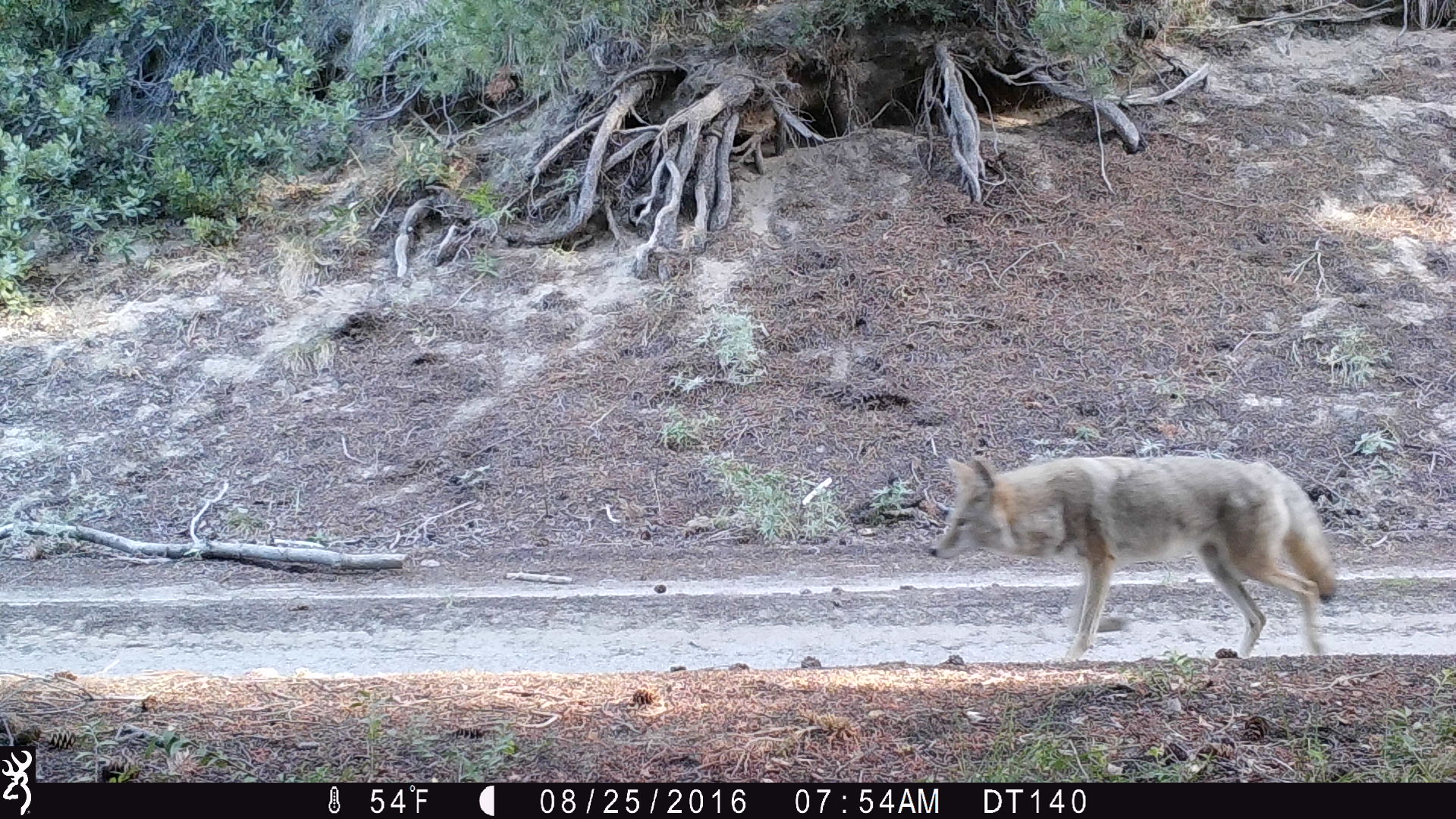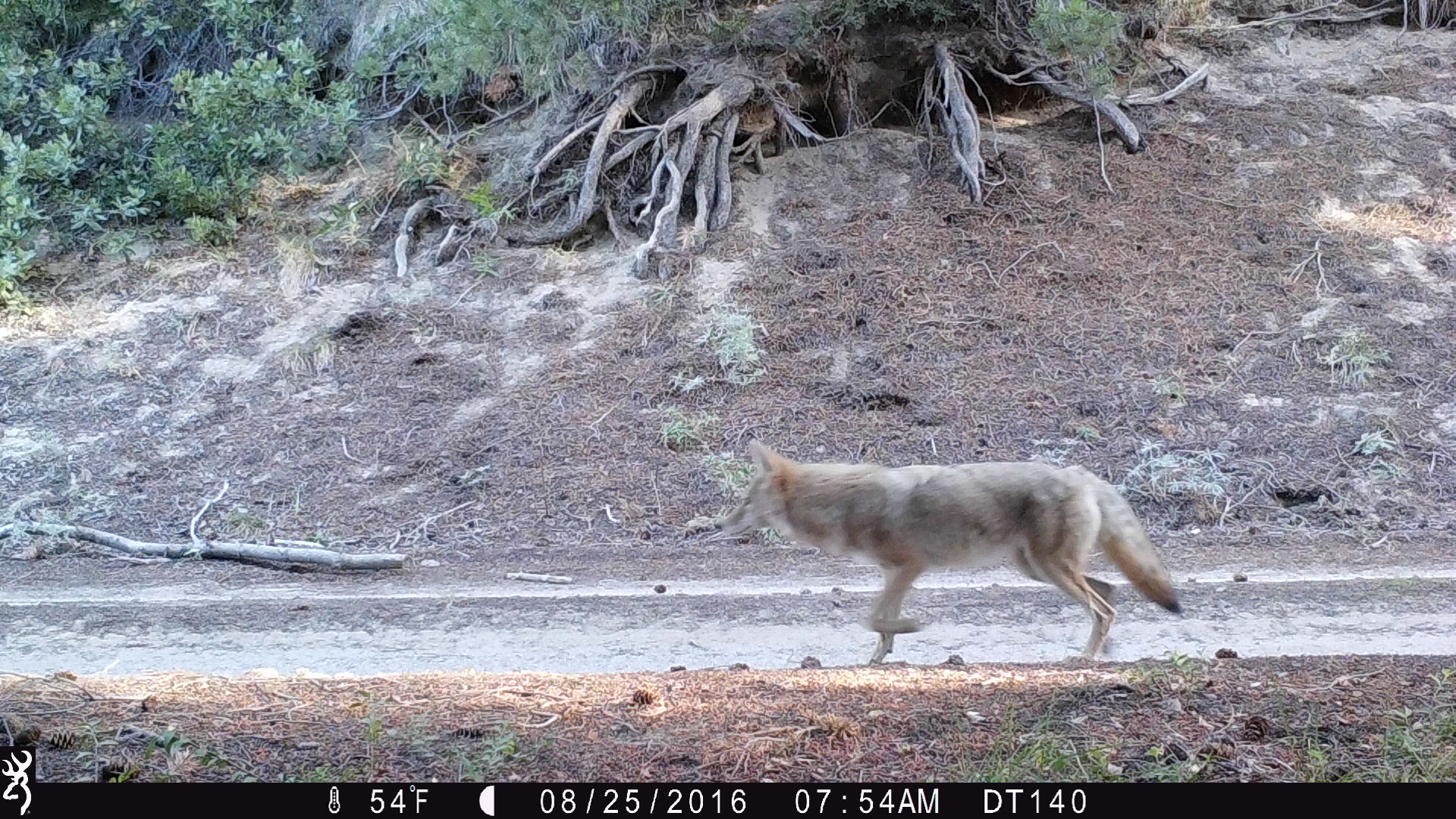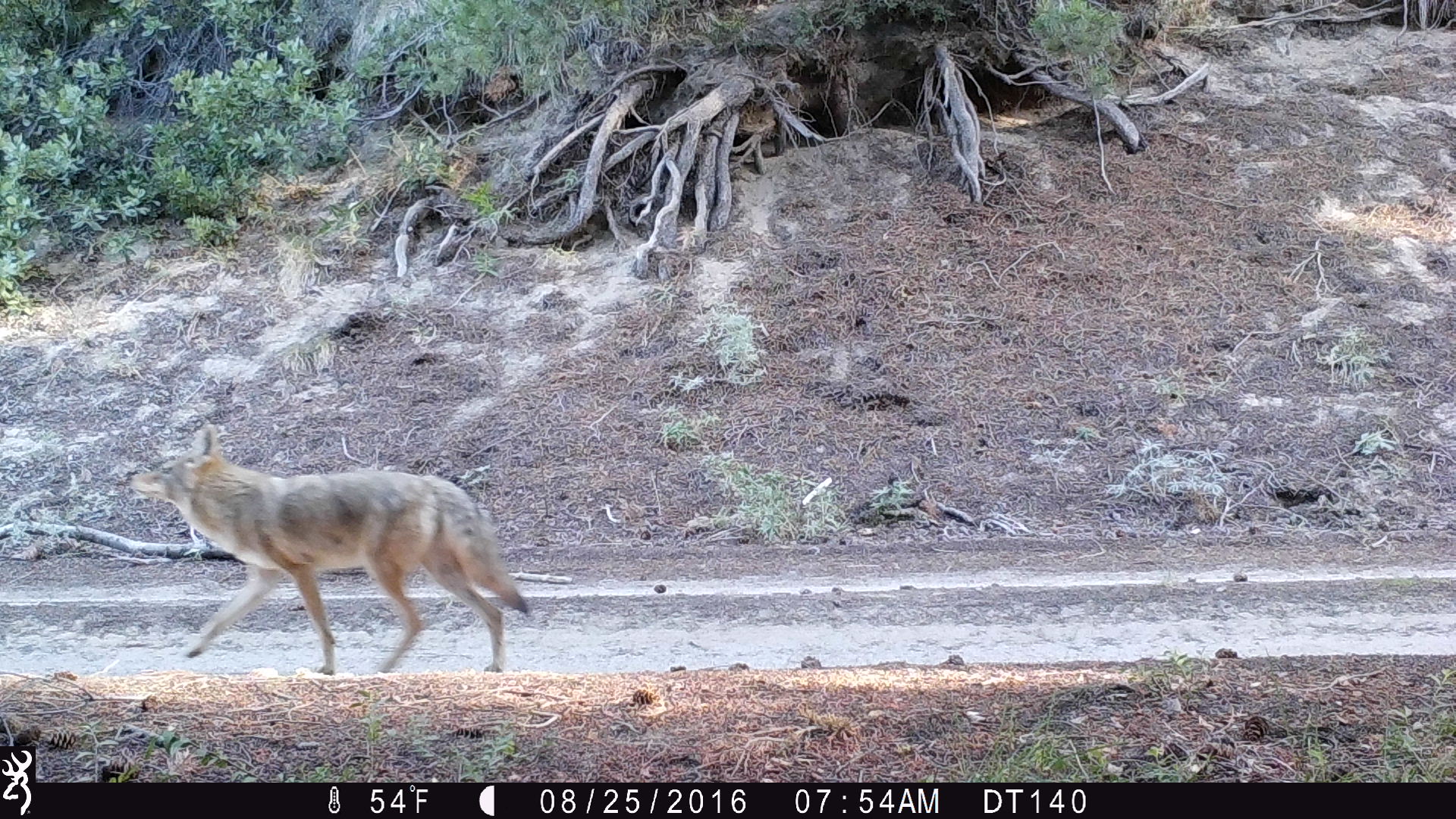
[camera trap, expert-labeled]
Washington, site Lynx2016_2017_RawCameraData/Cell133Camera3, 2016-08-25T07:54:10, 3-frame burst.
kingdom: Animalia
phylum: Chordata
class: Mammalia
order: Carnivora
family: Canidae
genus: Canis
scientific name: Canis latrans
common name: coyote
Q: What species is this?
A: Canis latrans (coyote).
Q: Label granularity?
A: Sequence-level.